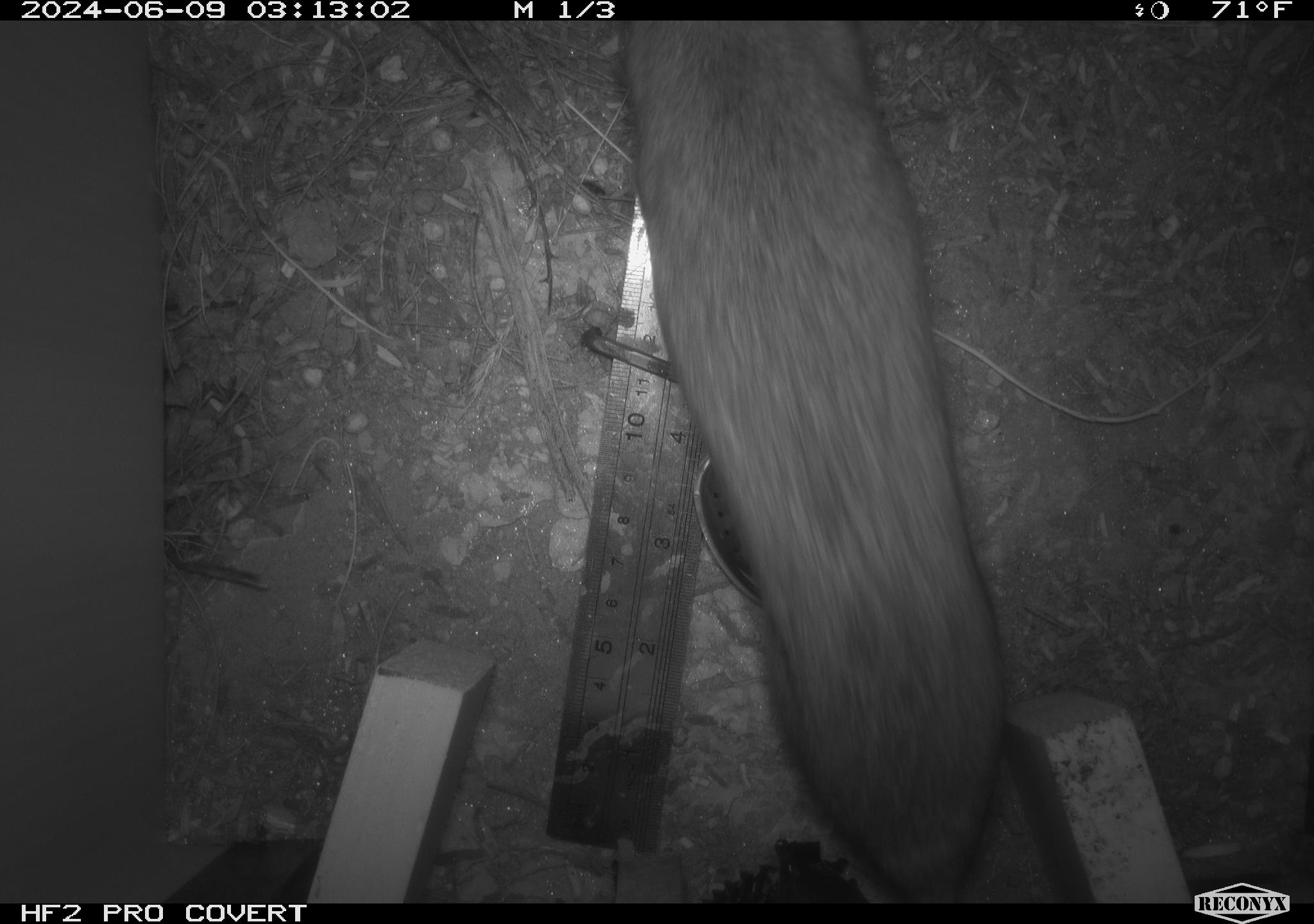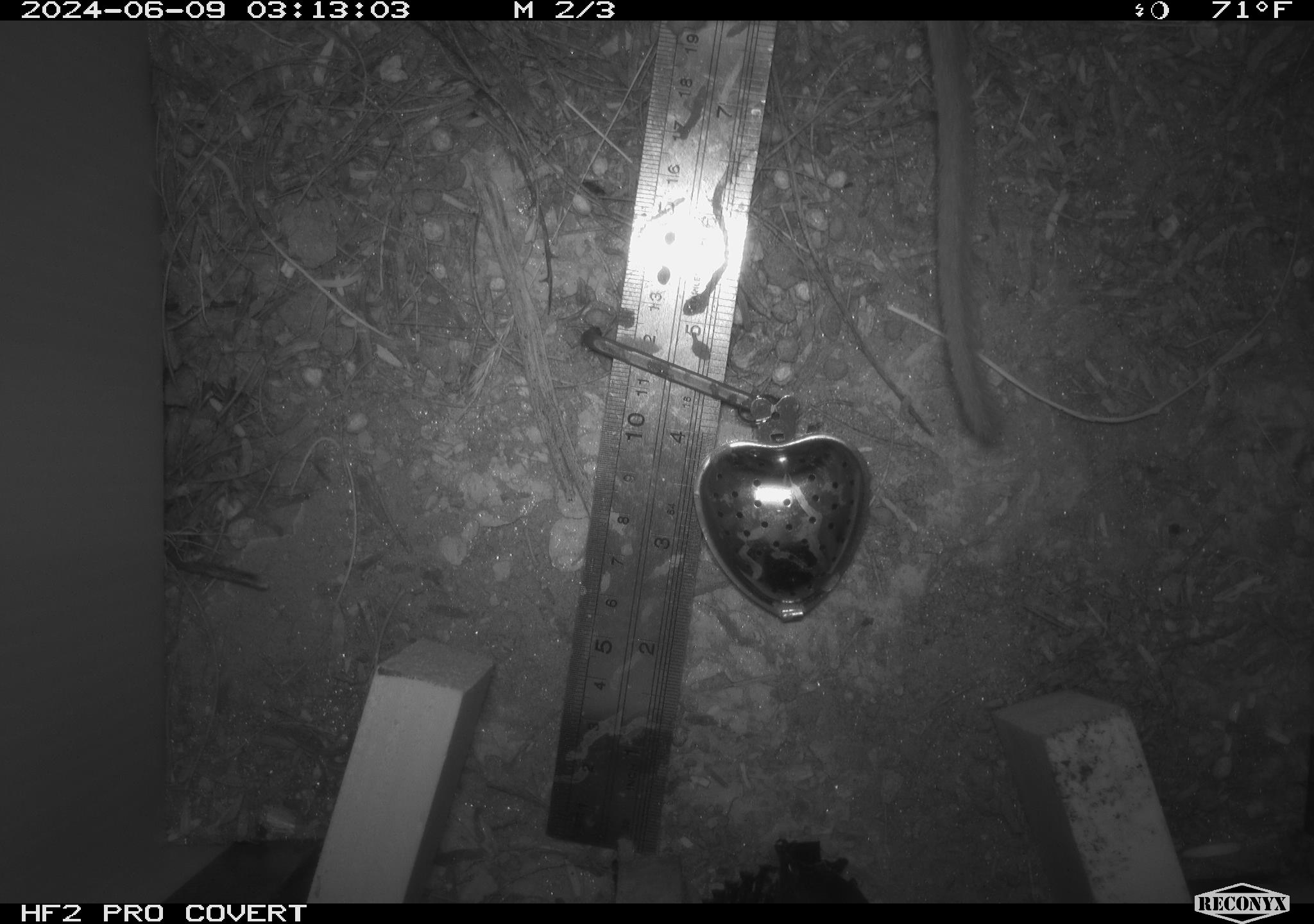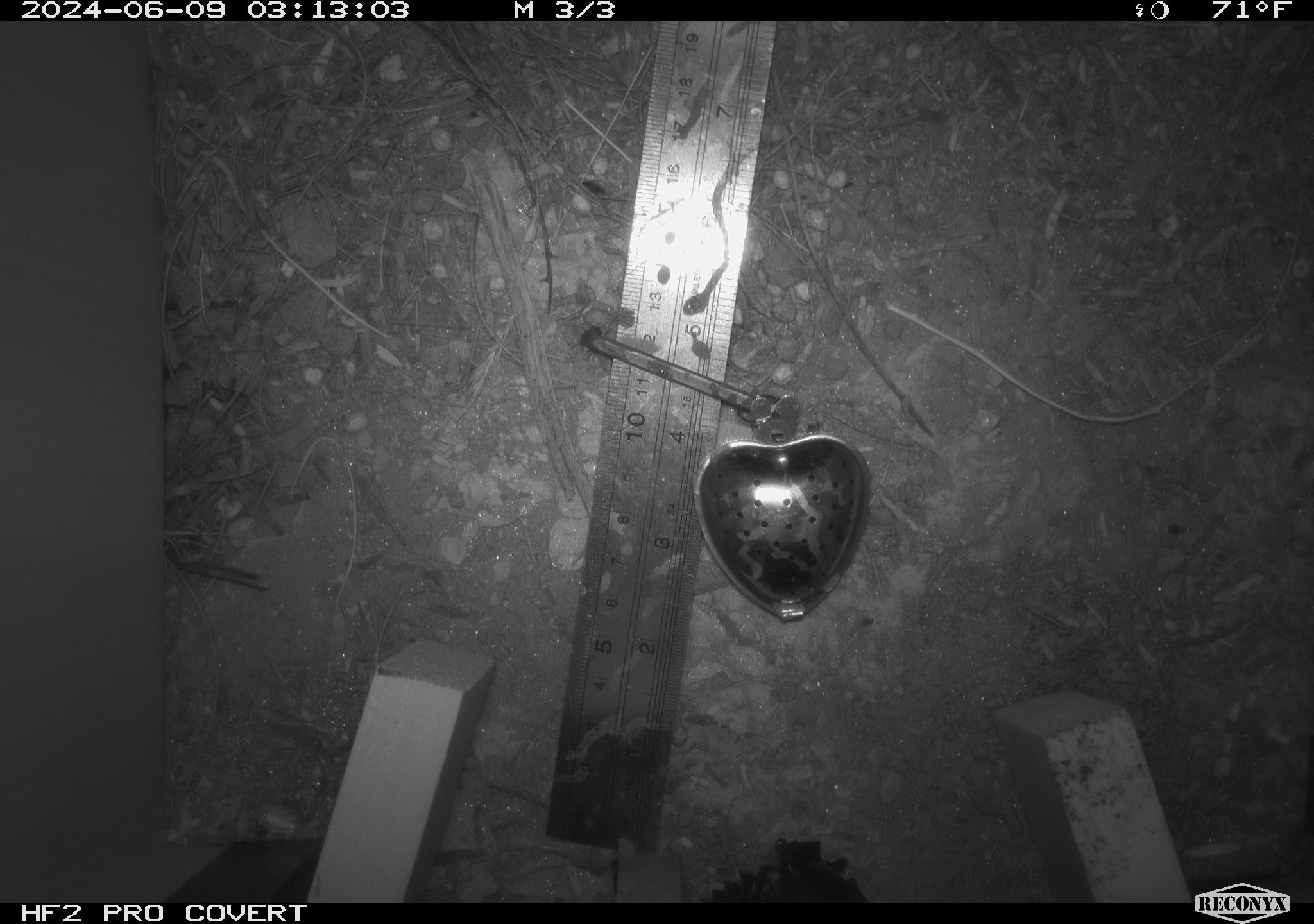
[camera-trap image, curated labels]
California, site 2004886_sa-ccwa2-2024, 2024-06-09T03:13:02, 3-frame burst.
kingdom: Animalia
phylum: Chordata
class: Mammalia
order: Rodentia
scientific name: Rodentia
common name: woodrat or rat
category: woodrat or rat species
Woodrat or rat species (woodrat or rat) (Rodentia).